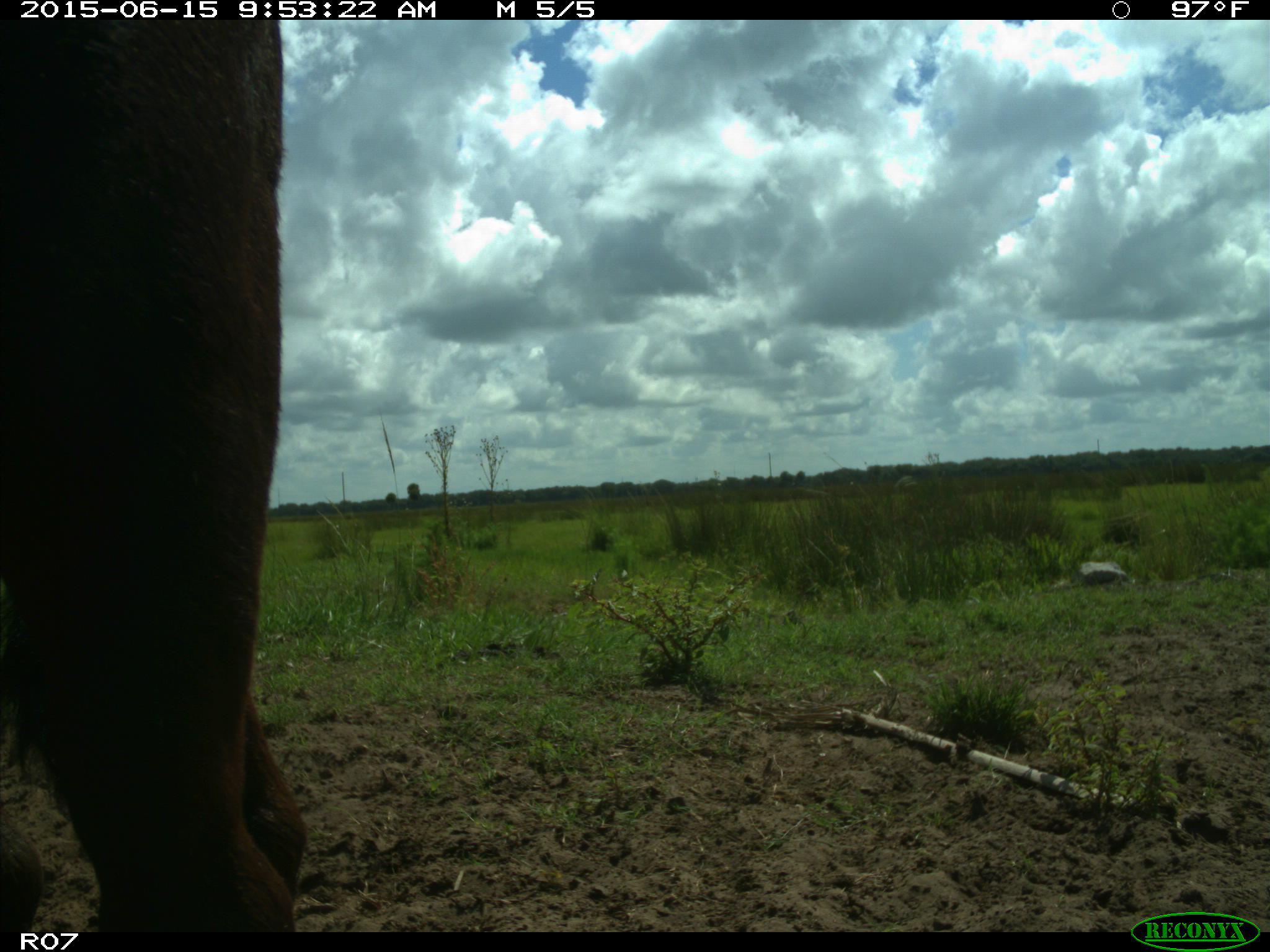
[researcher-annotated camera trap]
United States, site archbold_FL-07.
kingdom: Animalia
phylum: Chordata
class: Mammalia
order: Artiodactyla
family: Bovidae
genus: Bos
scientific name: Bos taurus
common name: domestic cow